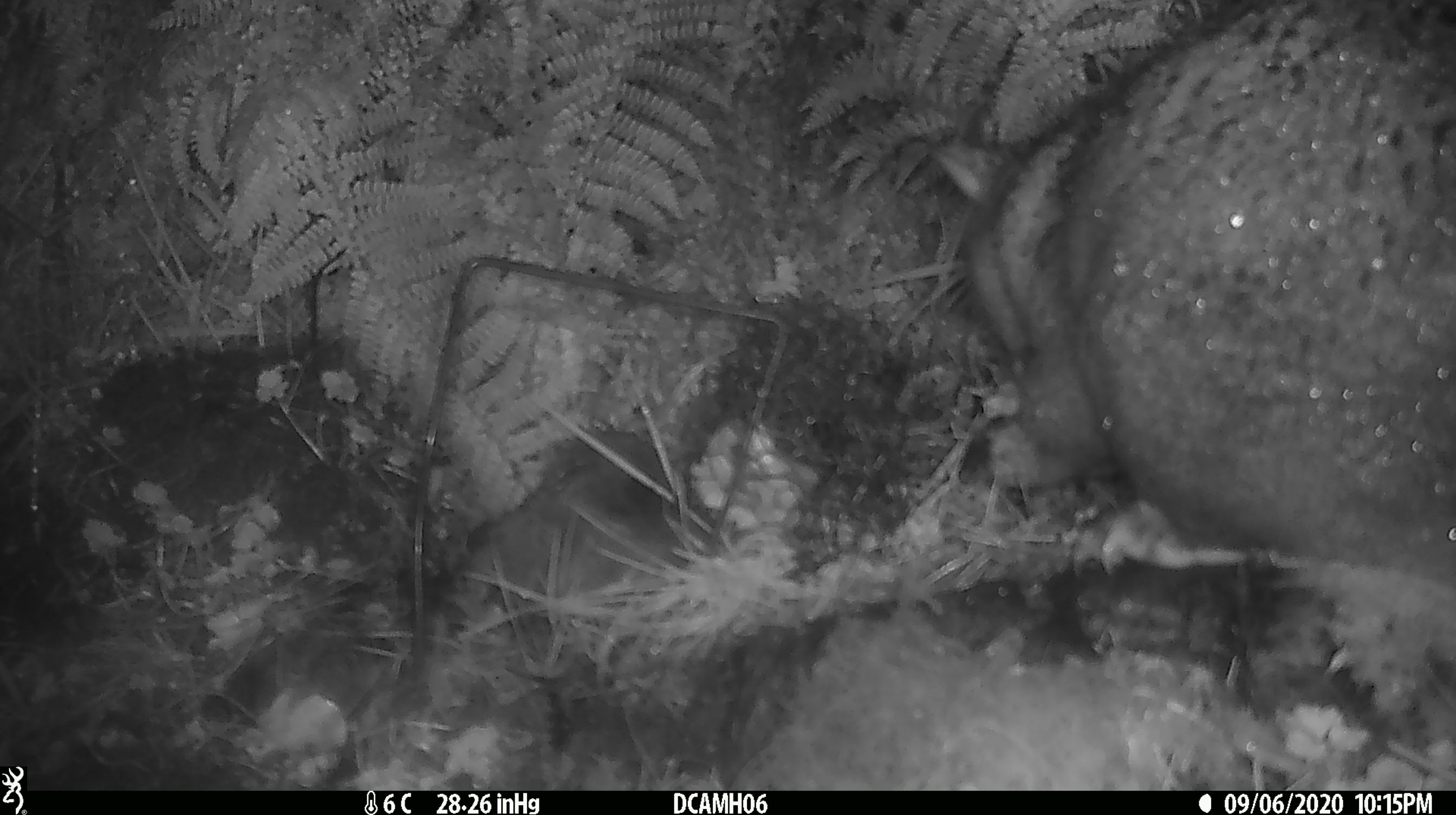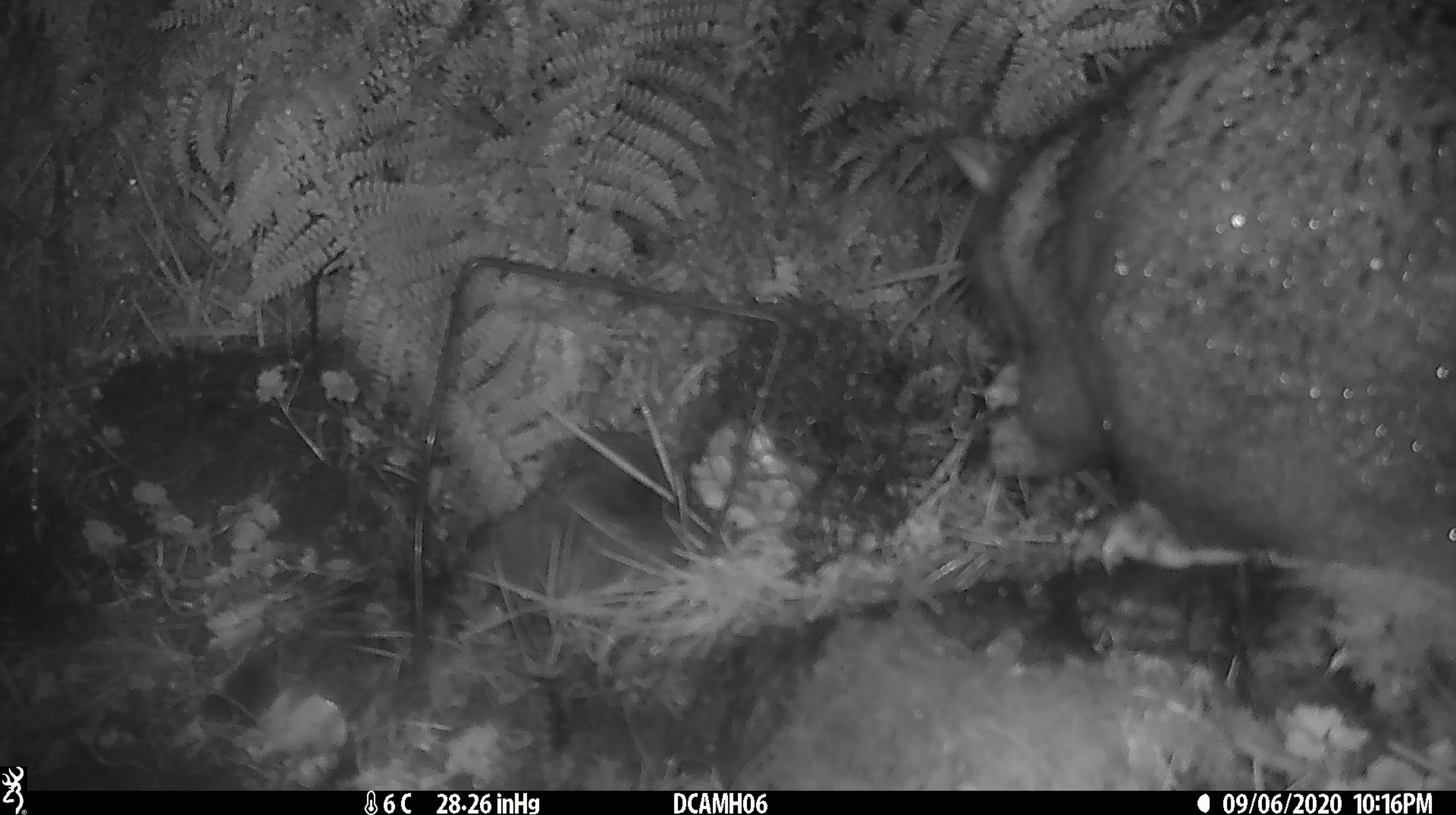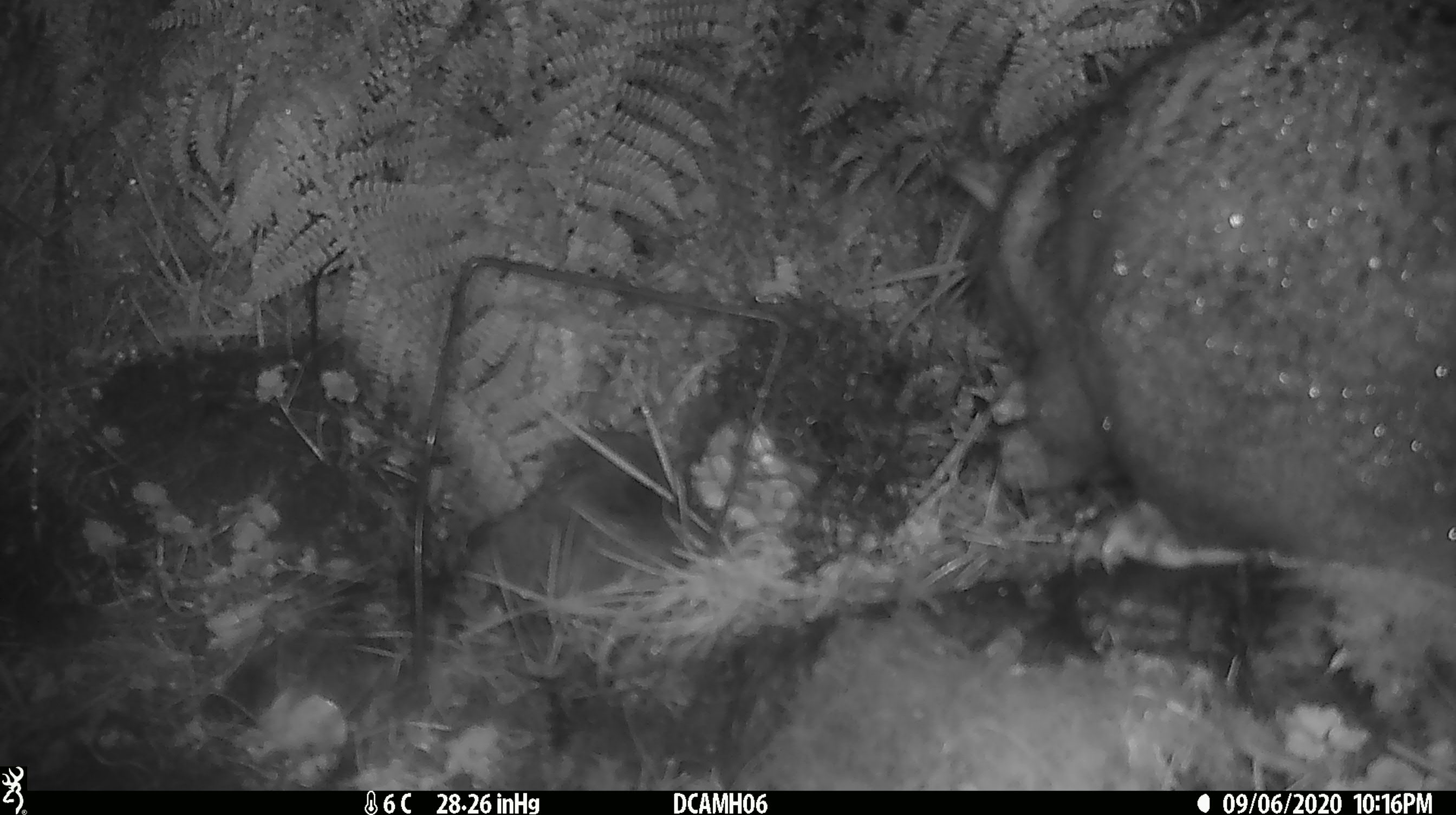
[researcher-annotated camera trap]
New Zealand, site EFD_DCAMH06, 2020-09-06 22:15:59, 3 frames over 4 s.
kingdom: Animalia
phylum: Chordata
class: Mammalia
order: Diprotodontia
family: Phalangeridae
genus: Trichosurus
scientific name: Trichosurus vulpecula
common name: common brushtail possum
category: possum